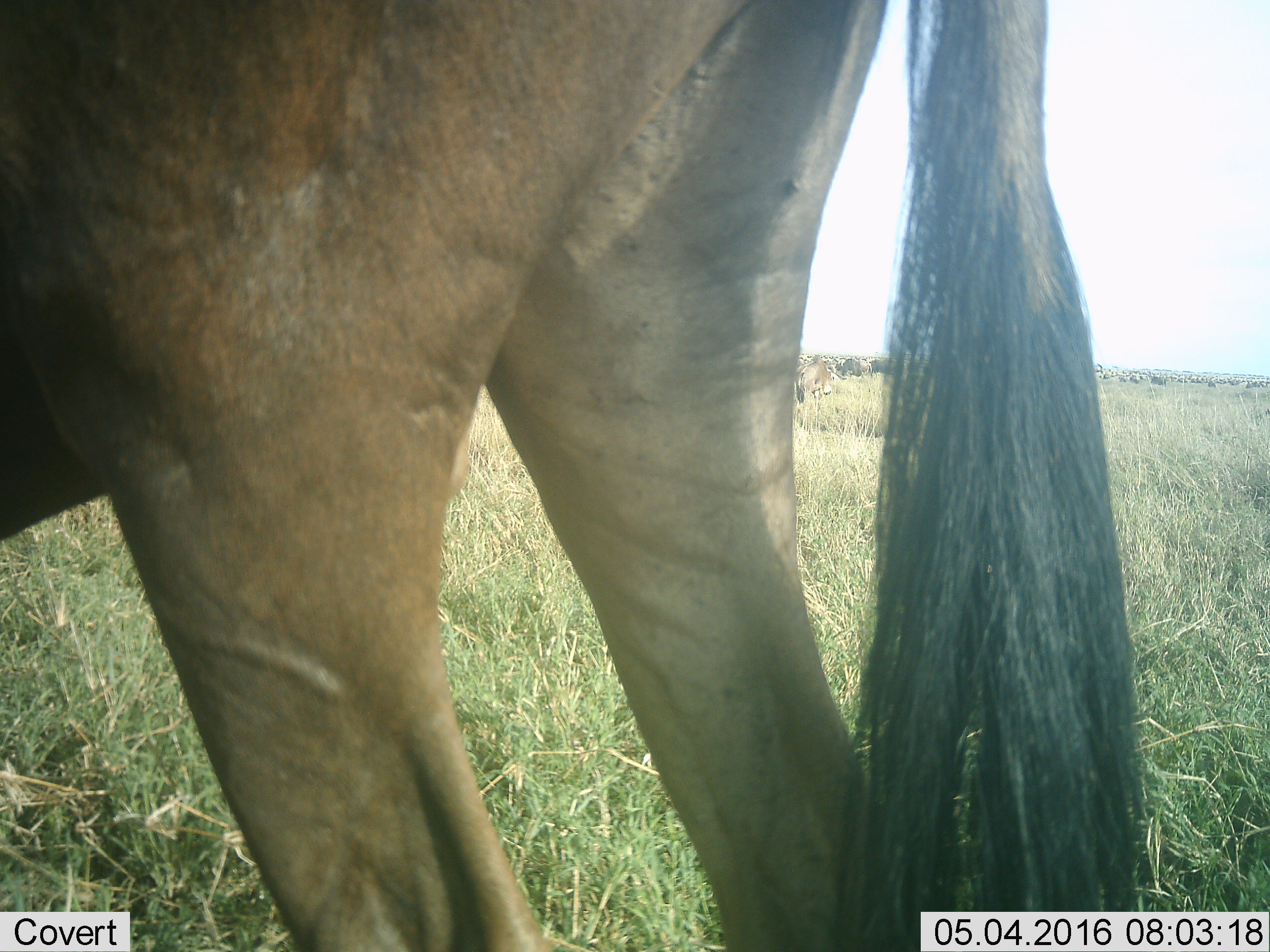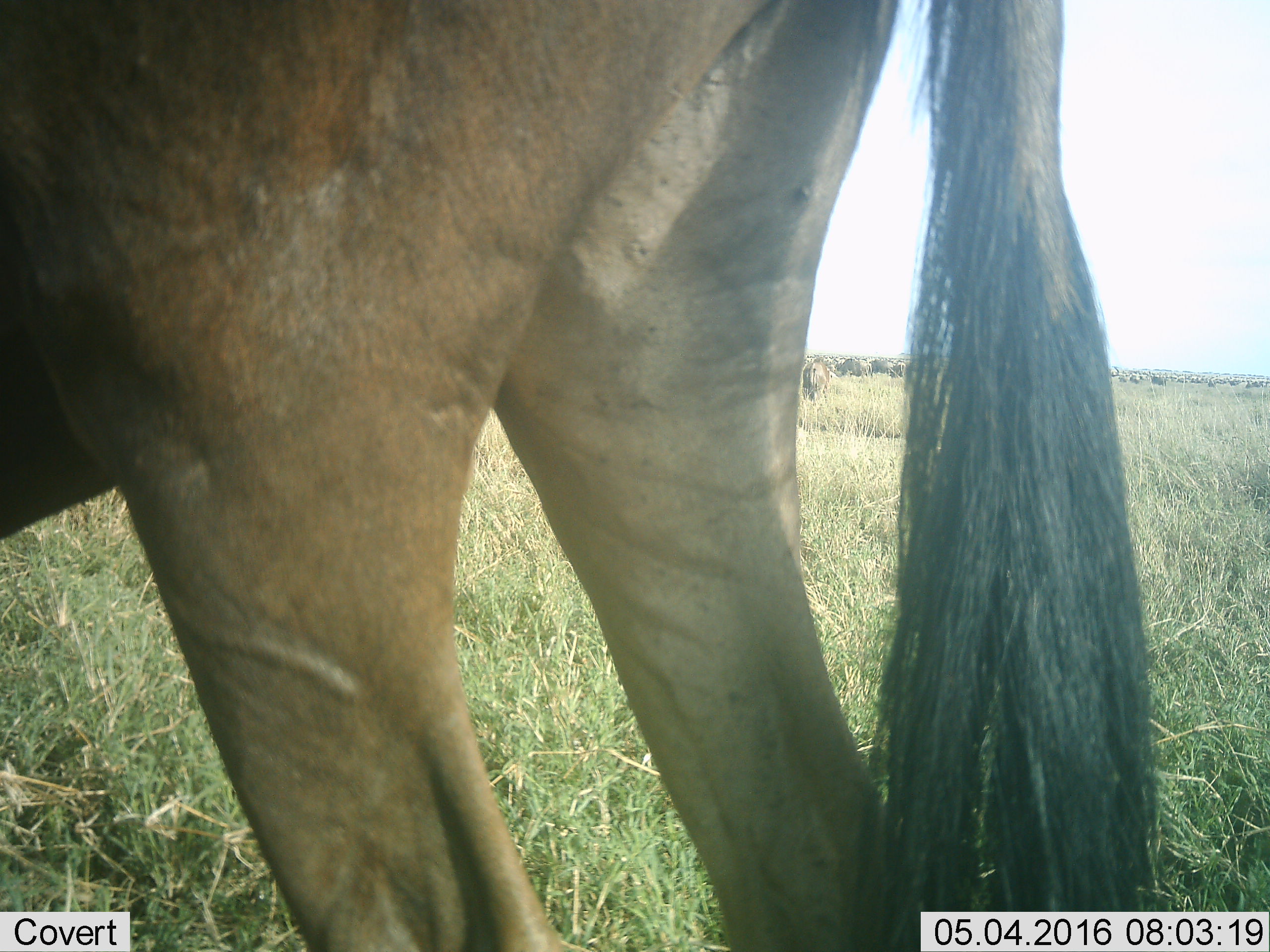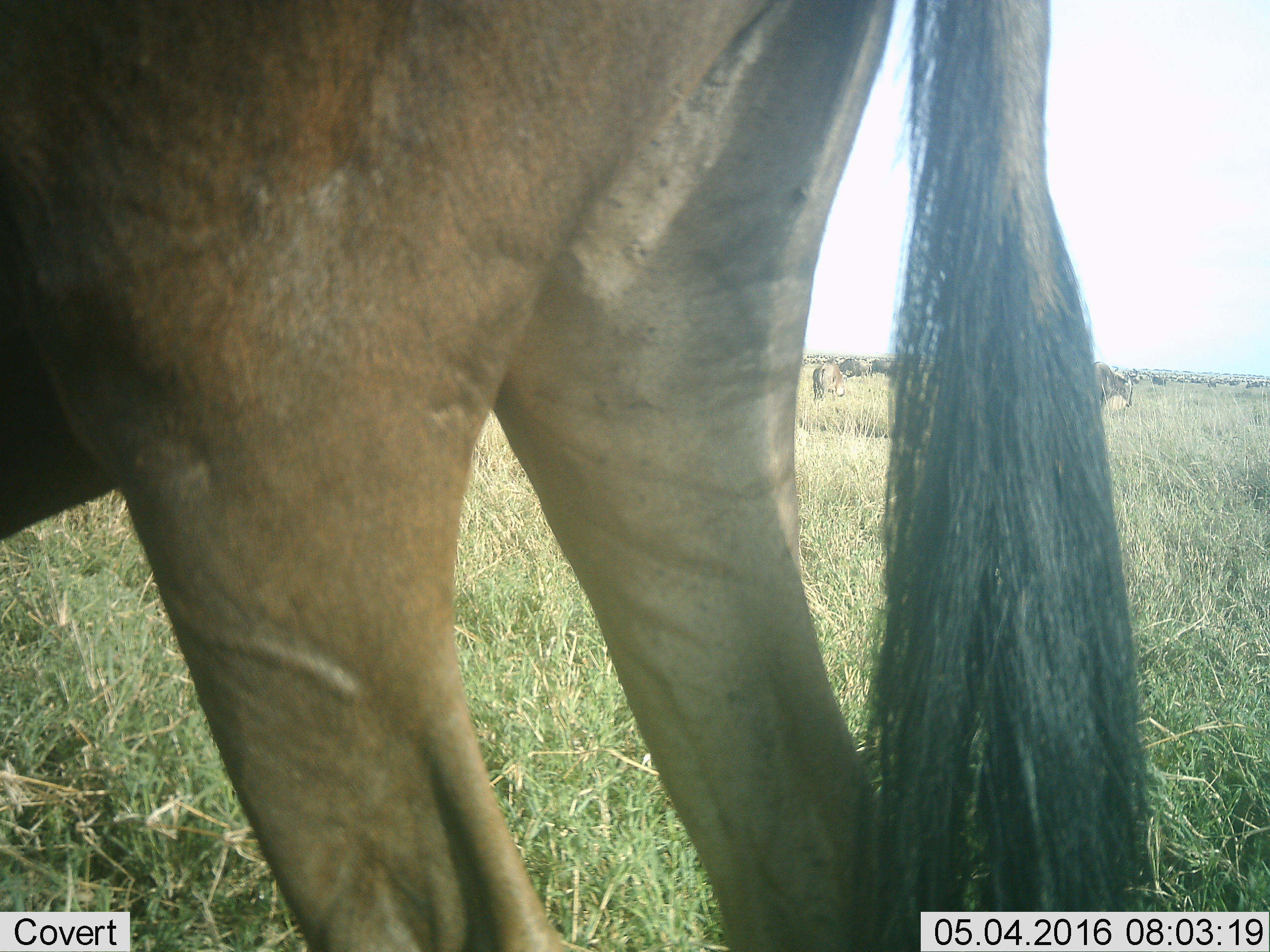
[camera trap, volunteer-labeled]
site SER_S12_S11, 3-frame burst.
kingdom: Animalia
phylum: Chordata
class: Mammalia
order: Artiodactyla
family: Bovidae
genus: Connochaetes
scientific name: Connochaetes taurinus taurinus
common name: blue wildebeest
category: wildebeestblue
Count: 51+.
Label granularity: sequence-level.